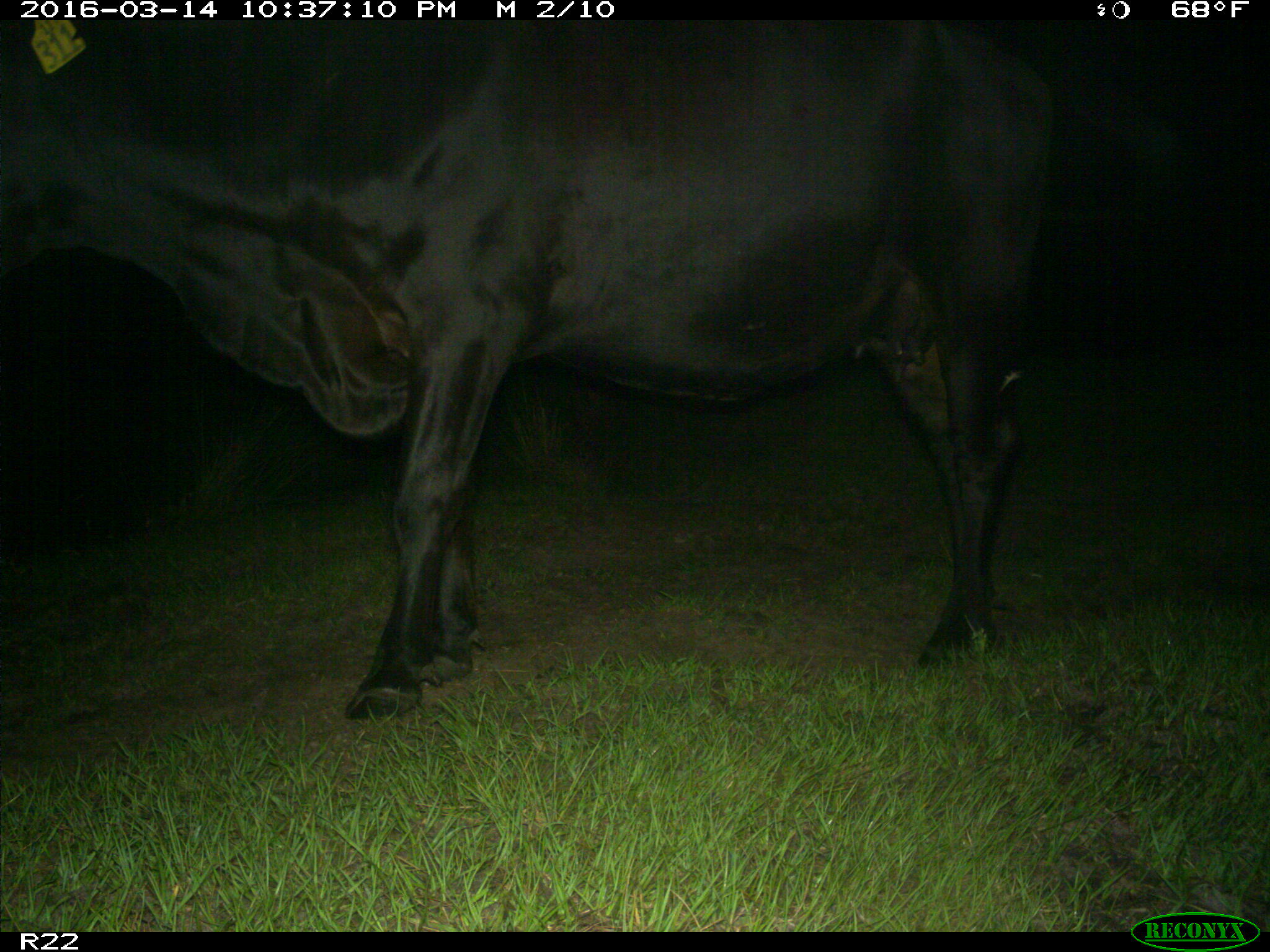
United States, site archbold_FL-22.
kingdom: Animalia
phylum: Chordata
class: Mammalia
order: Artiodactyla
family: Bovidae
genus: Bos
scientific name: Bos taurus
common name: domestic cow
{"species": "Bos taurus (domestic cow)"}